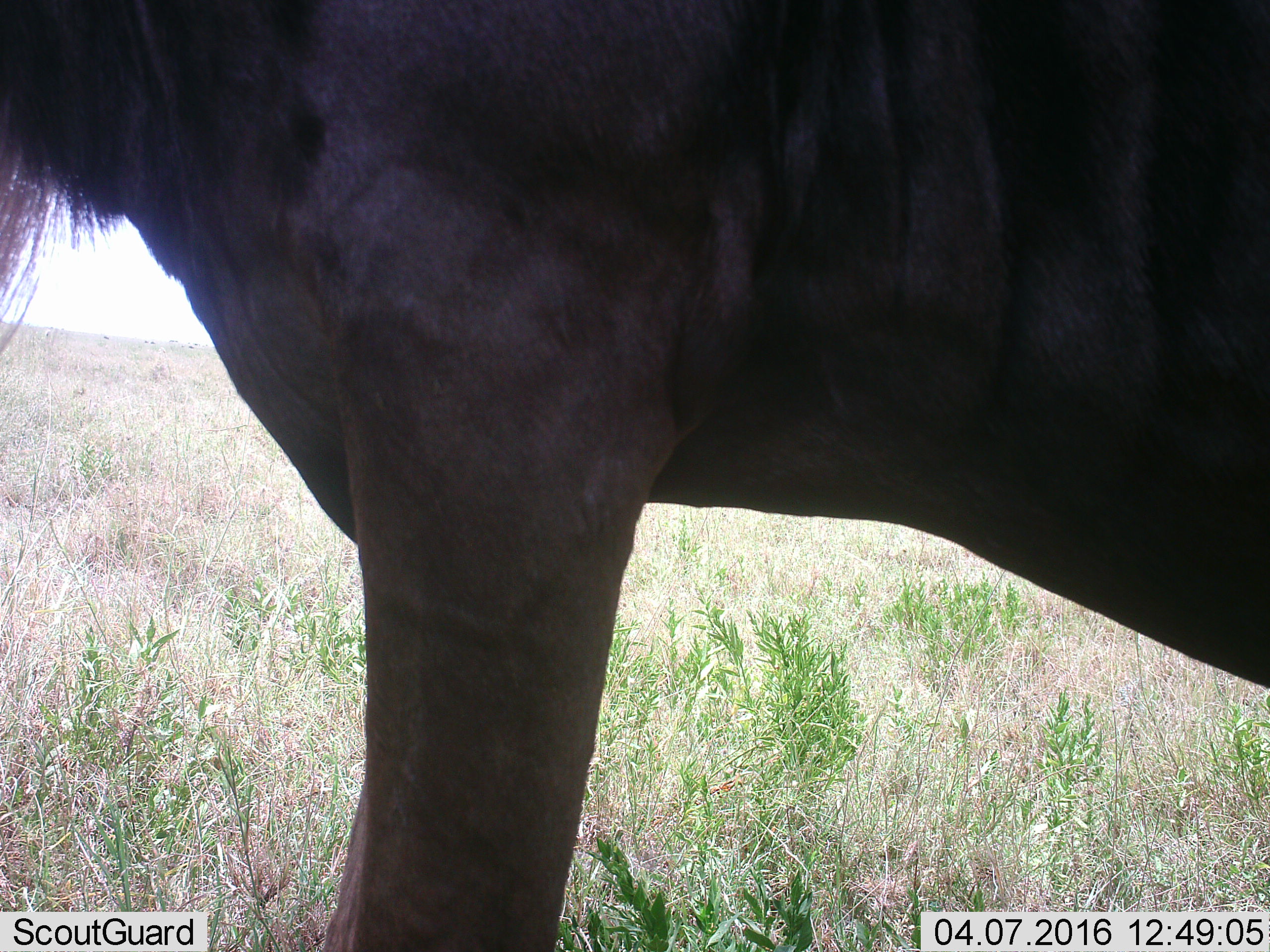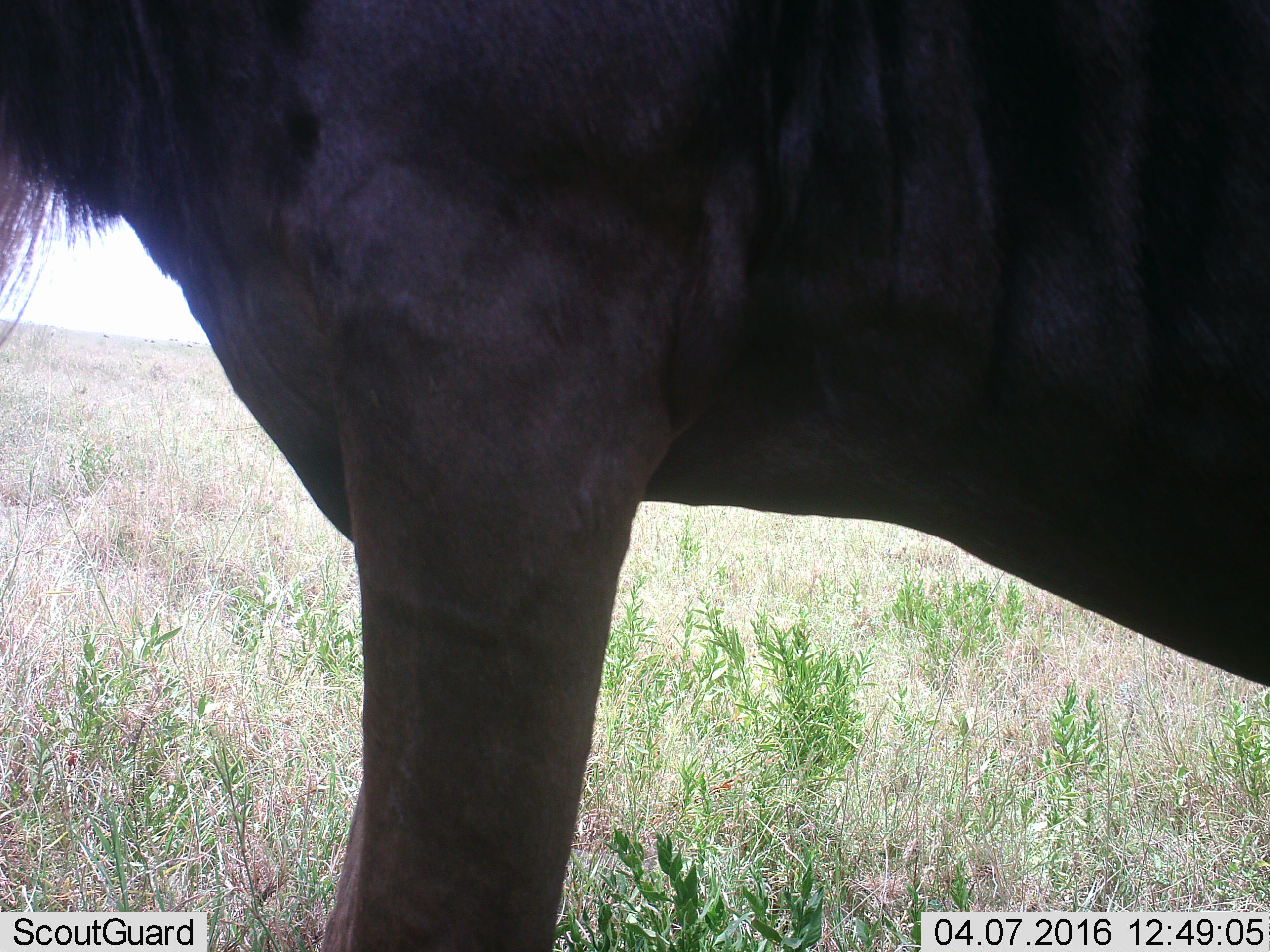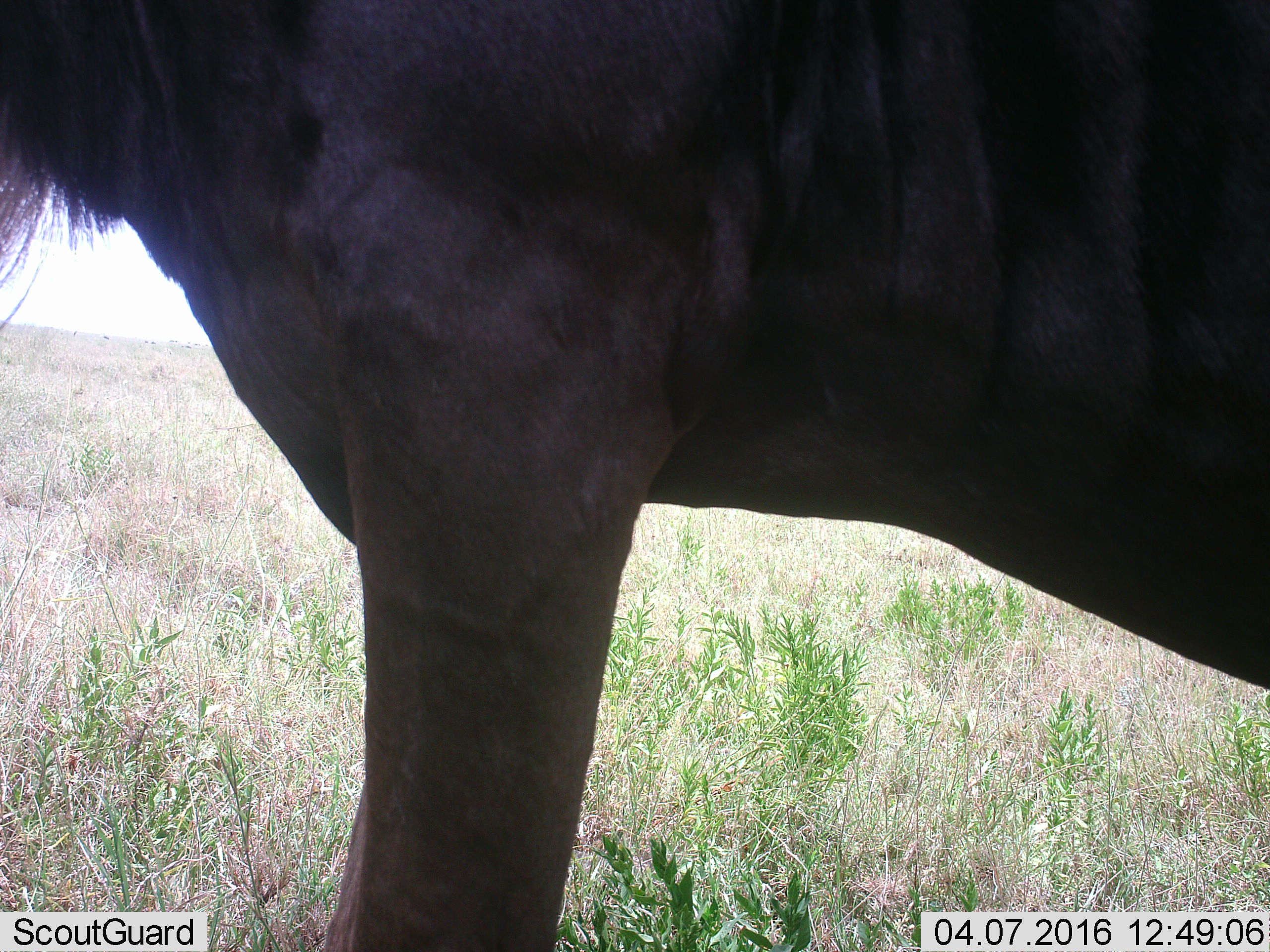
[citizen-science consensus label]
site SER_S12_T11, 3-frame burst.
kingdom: Animalia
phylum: Chordata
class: Mammalia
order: Artiodactyla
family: Bovidae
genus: Connochaetes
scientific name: Connochaetes taurinus taurinus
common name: blue wildebeest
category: wildebeestblue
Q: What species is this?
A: Wildebeestblue (blue wildebeest) (Connochaetes taurinus taurinus).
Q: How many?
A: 1.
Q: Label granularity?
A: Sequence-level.